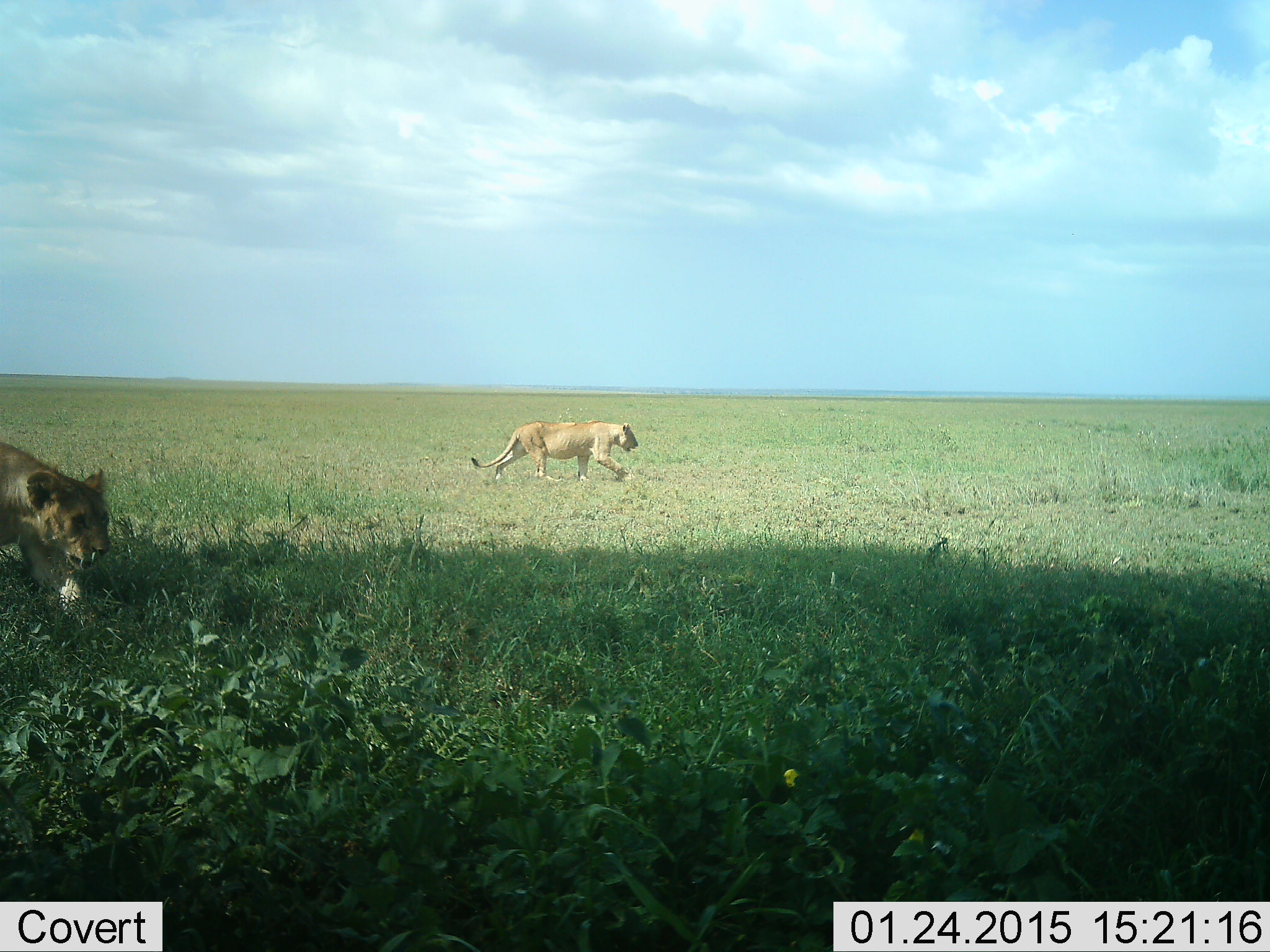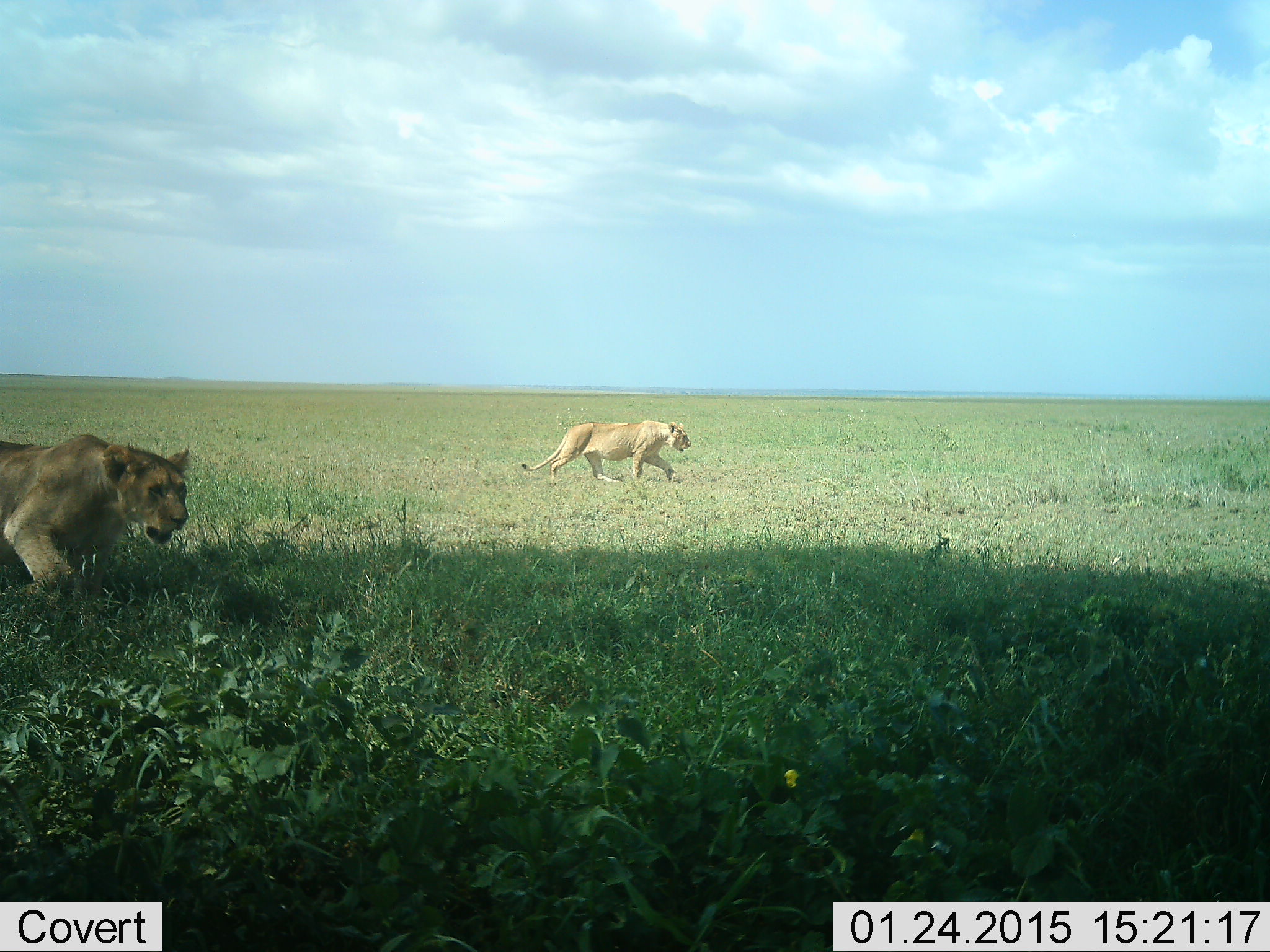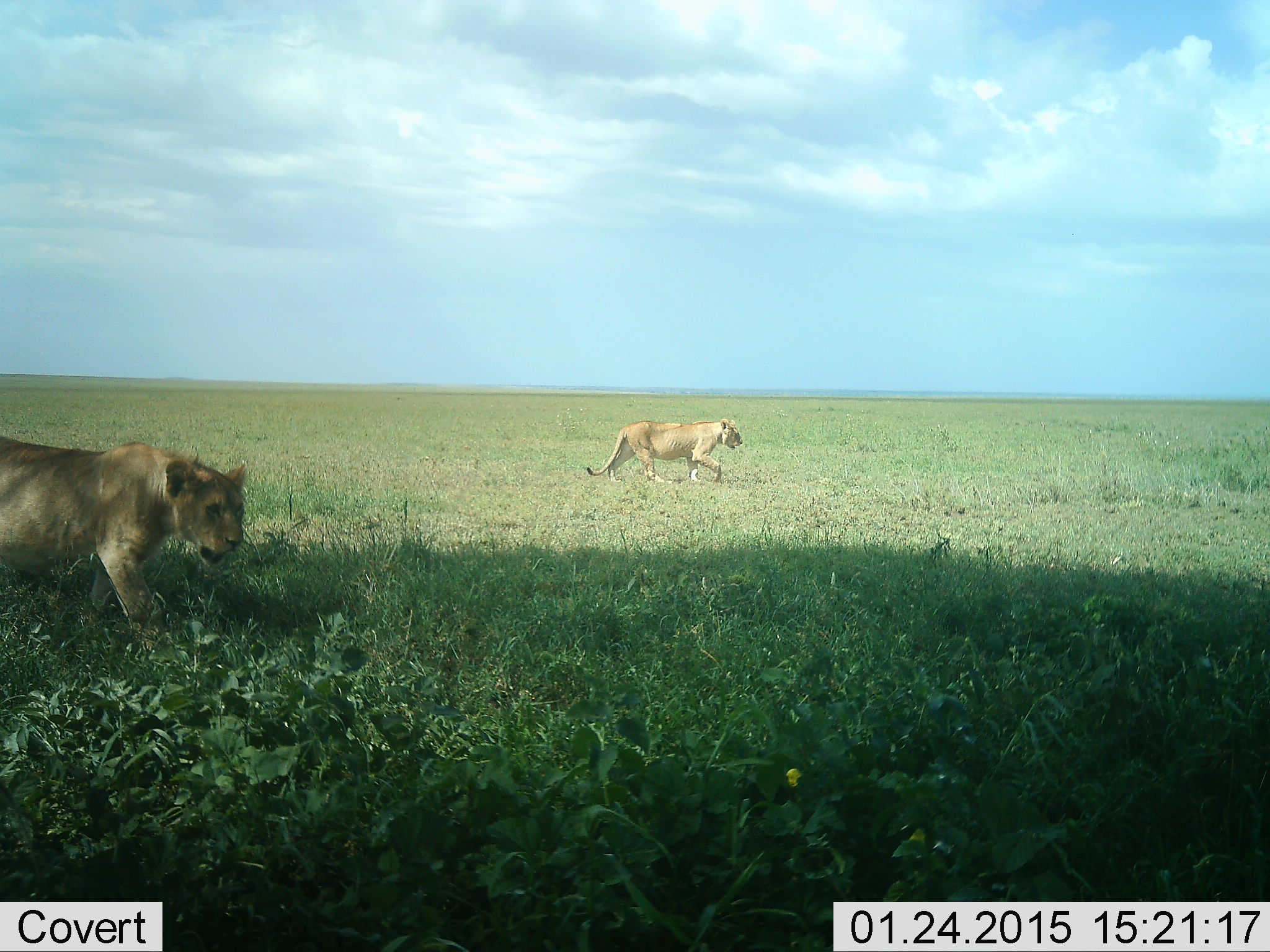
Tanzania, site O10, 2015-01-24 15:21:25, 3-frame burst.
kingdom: Animalia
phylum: Chordata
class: Mammalia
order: Carnivora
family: Felidae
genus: Panthera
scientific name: Panthera leo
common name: lion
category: lionfemale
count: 2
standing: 10%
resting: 0%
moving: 100%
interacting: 0%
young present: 0%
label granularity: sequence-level